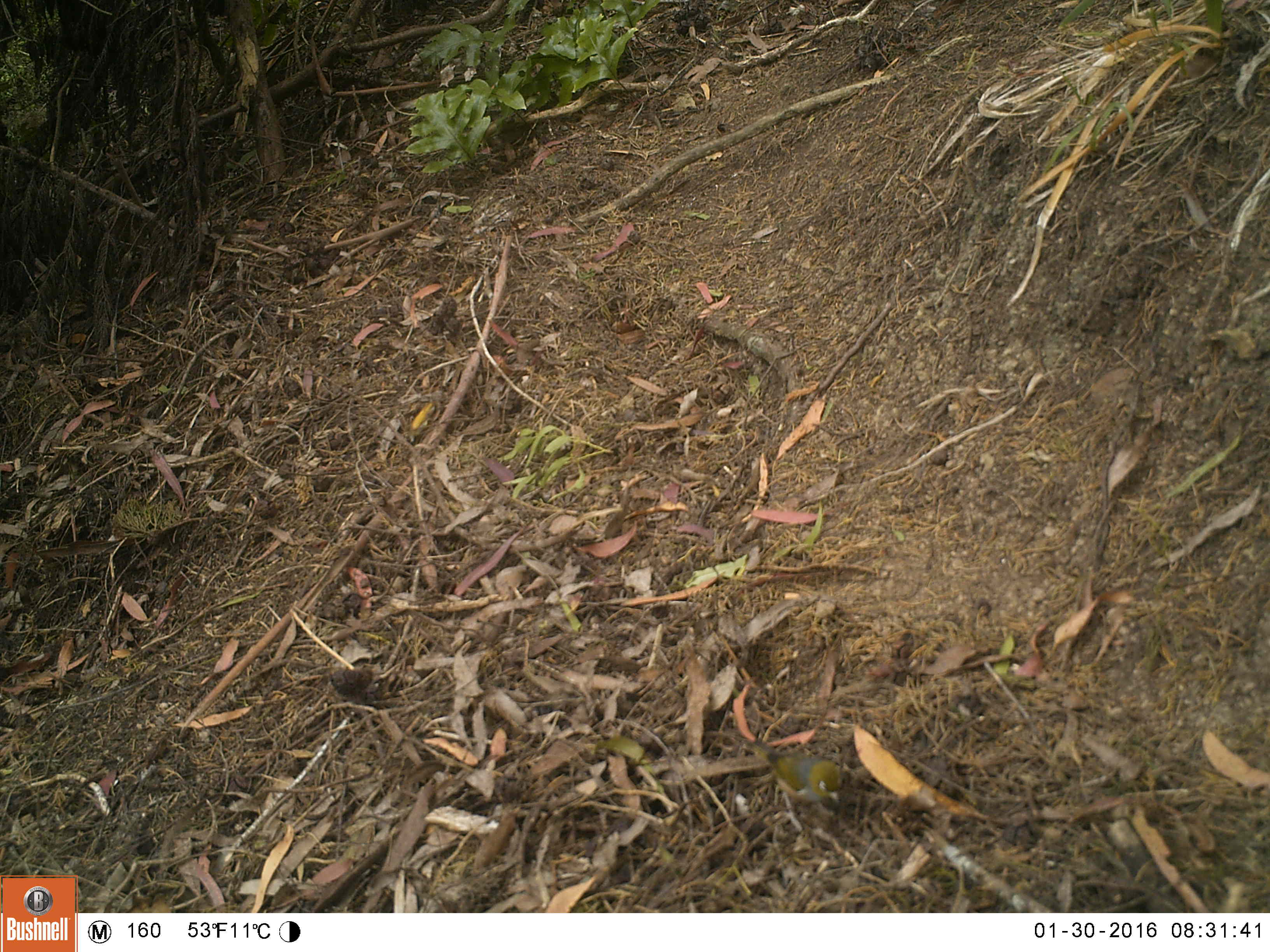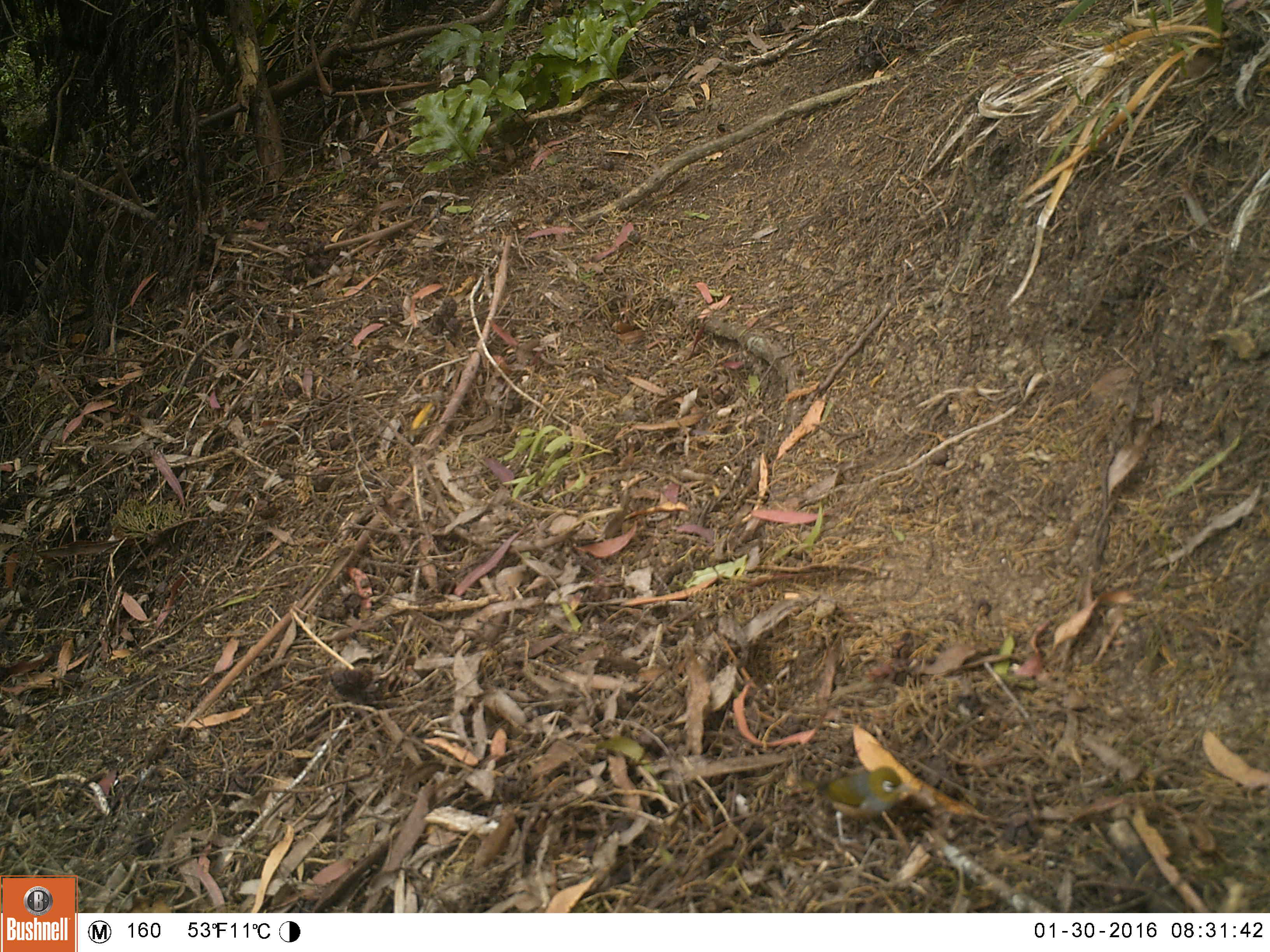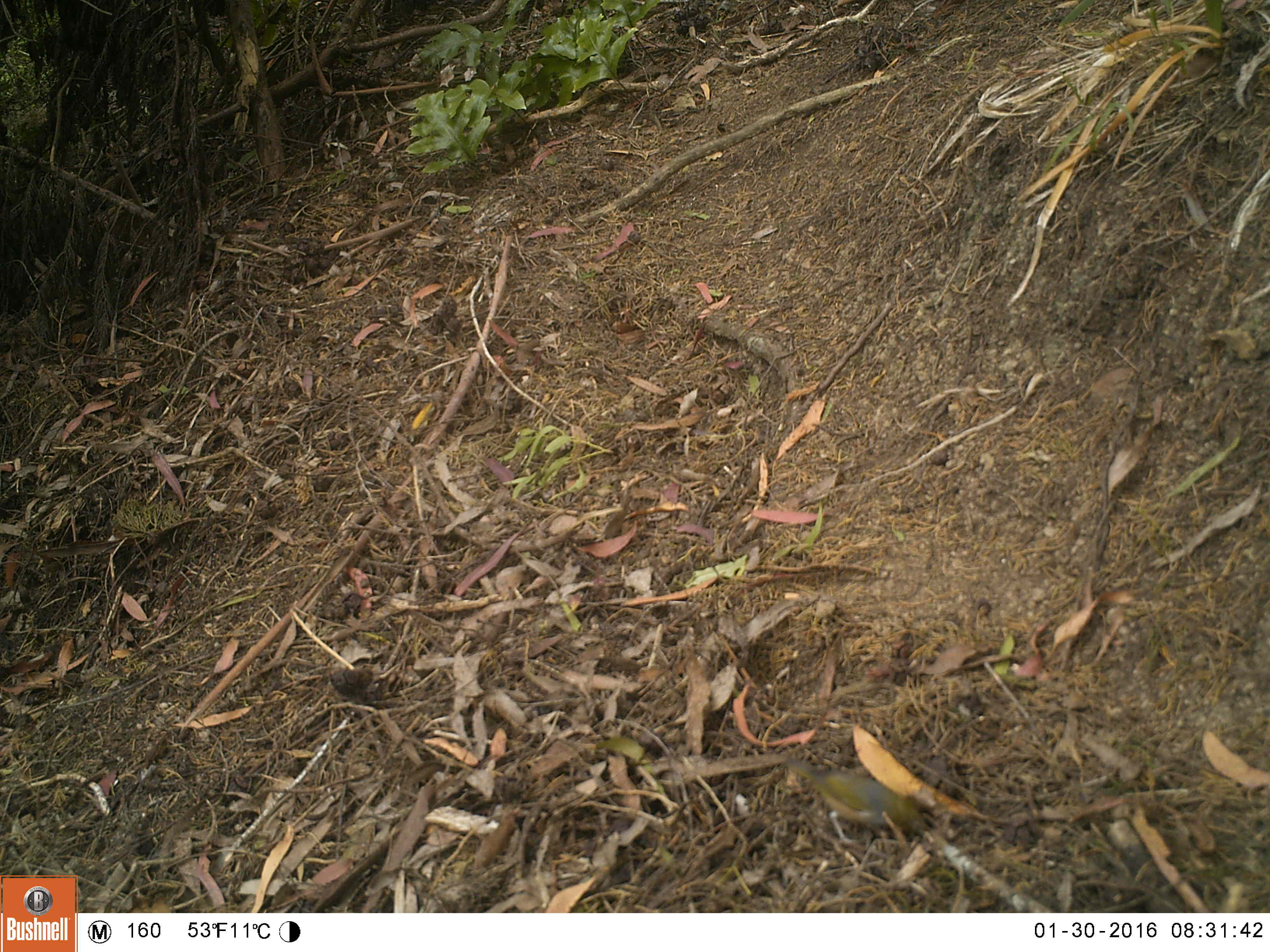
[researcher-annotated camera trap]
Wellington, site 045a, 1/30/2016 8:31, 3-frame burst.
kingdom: Animalia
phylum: Chordata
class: Aves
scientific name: Aves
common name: bird